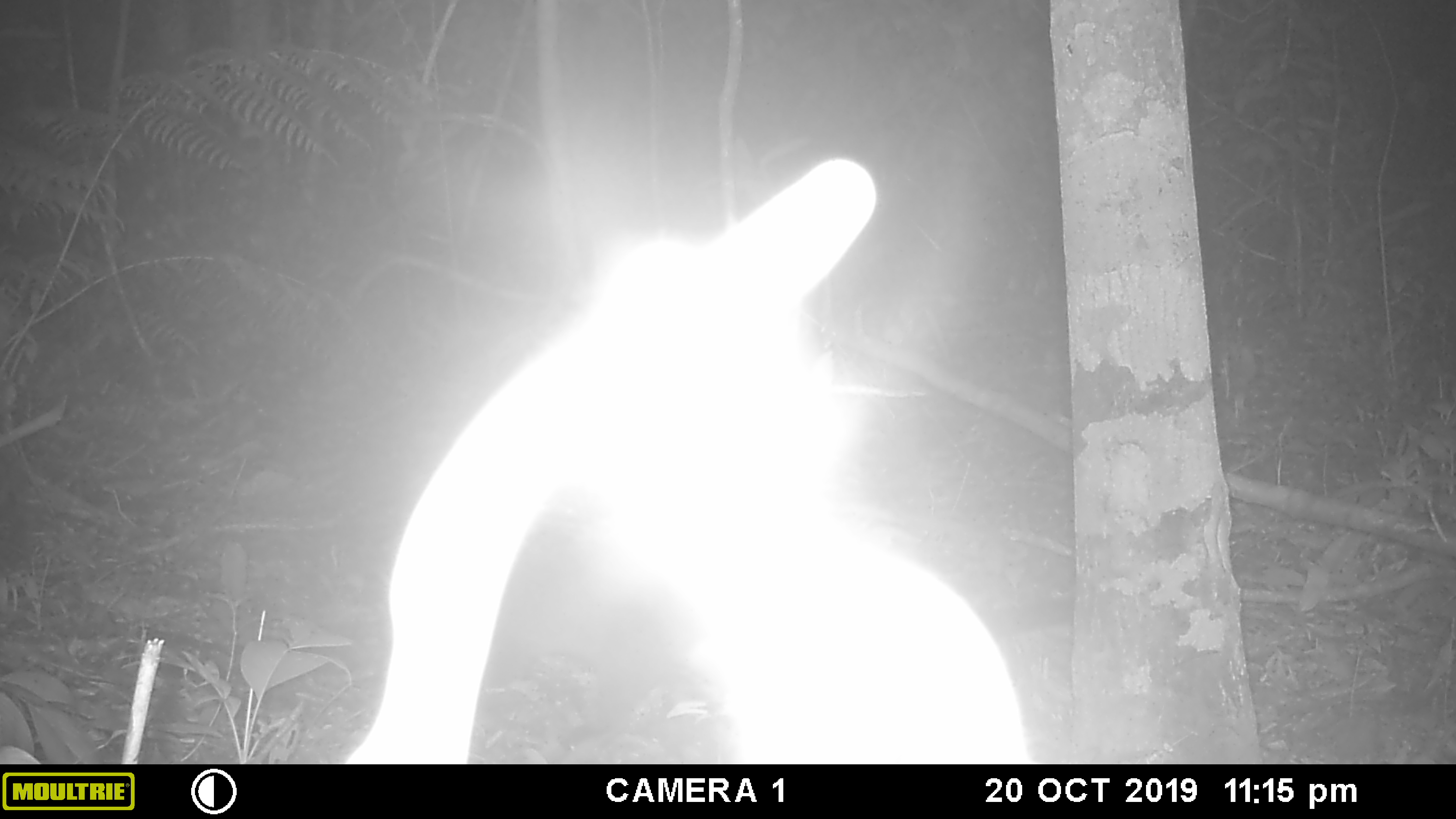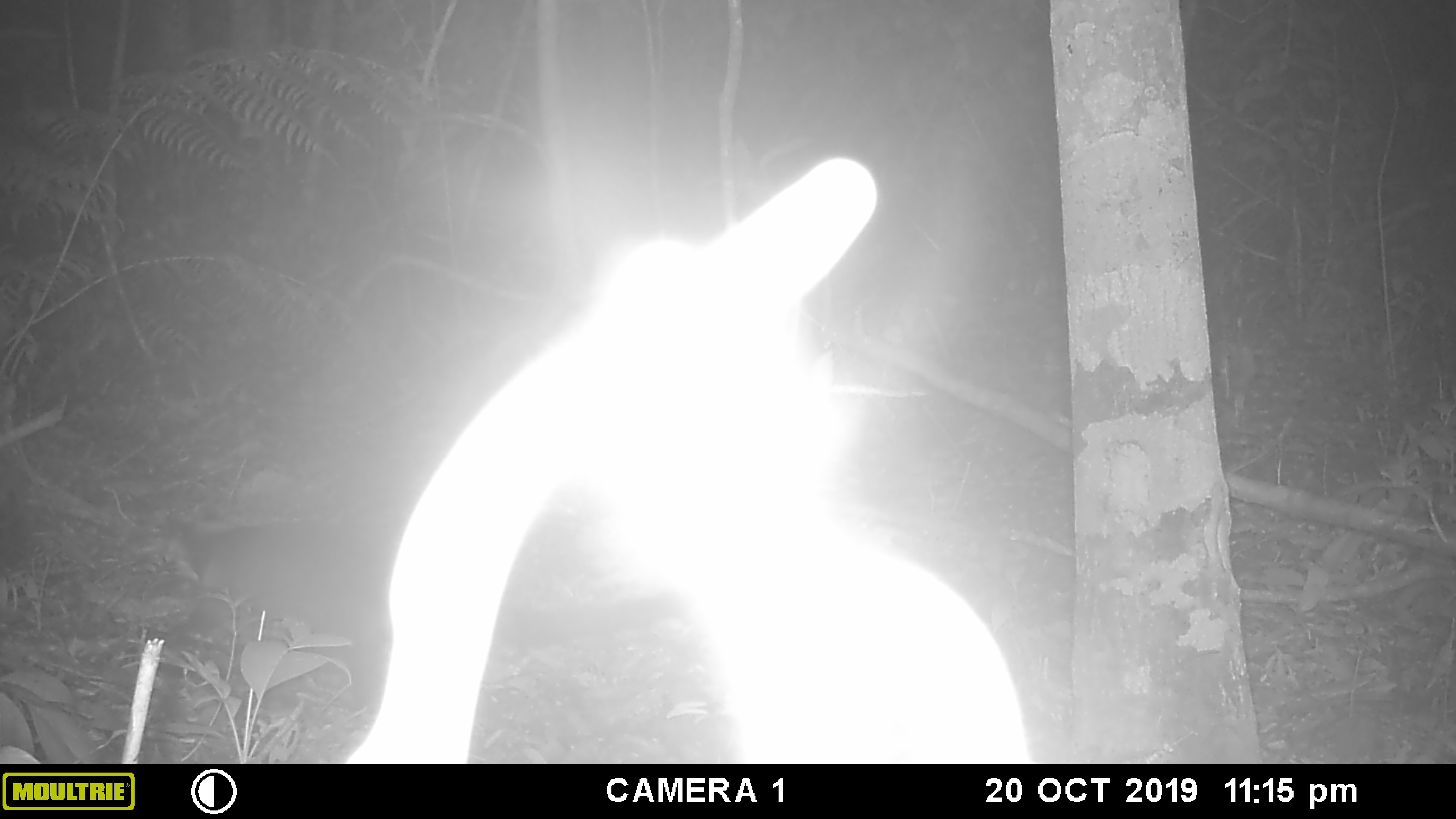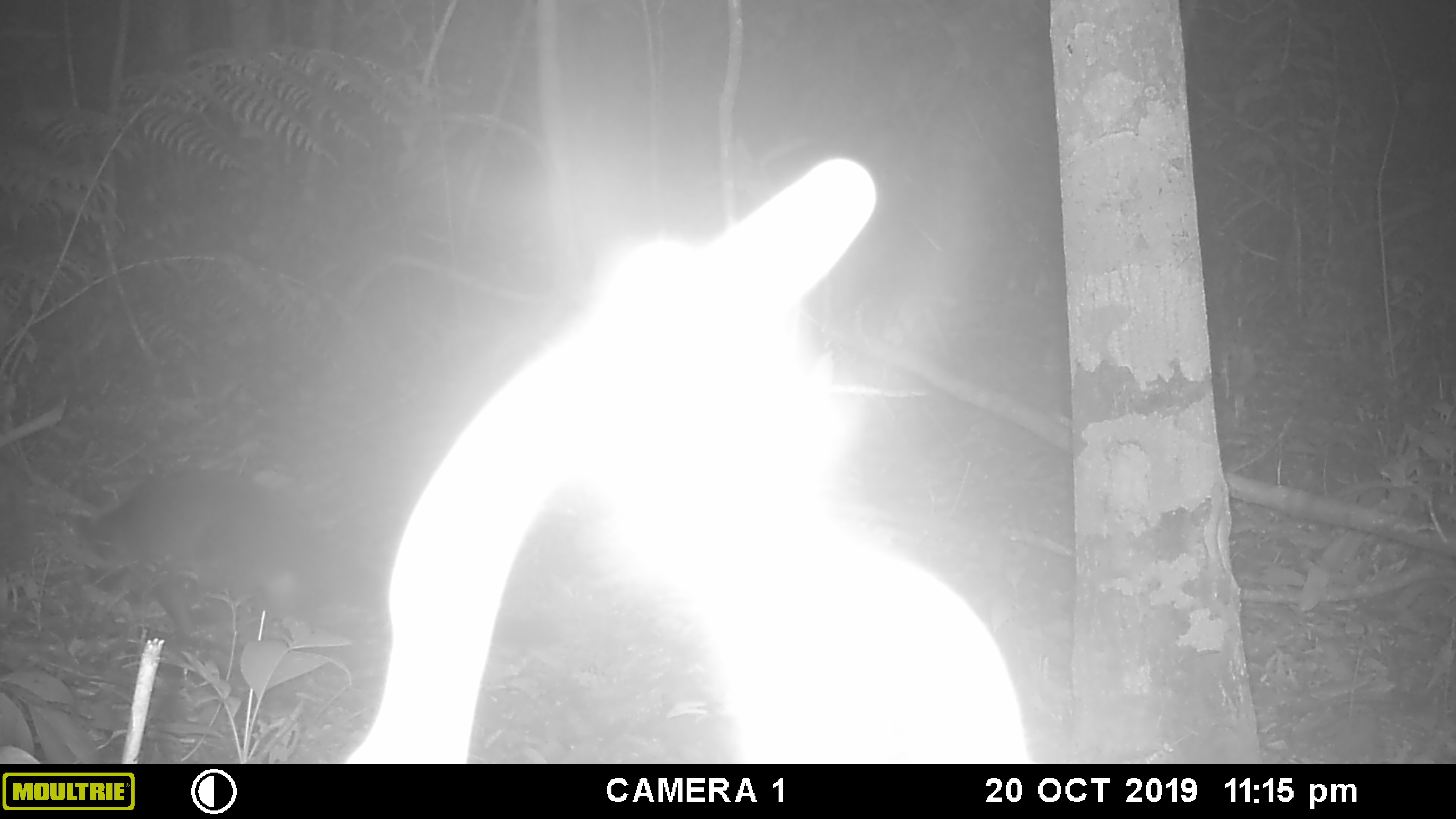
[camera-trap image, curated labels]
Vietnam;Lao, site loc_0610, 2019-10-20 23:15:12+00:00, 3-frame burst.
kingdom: Animalia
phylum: Chordata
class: Mammalia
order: Carnivora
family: Viverridae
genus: Paguma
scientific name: Paguma larvata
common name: masked palm civet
Masked palm civet (Paguma larvata). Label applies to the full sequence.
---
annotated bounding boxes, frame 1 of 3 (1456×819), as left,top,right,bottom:
masked palm civet: 349,512,687,752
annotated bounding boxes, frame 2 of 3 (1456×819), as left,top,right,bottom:
masked palm civet: 160,516,681,714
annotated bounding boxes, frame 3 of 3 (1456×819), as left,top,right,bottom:
masked palm civet: 54,470,561,688